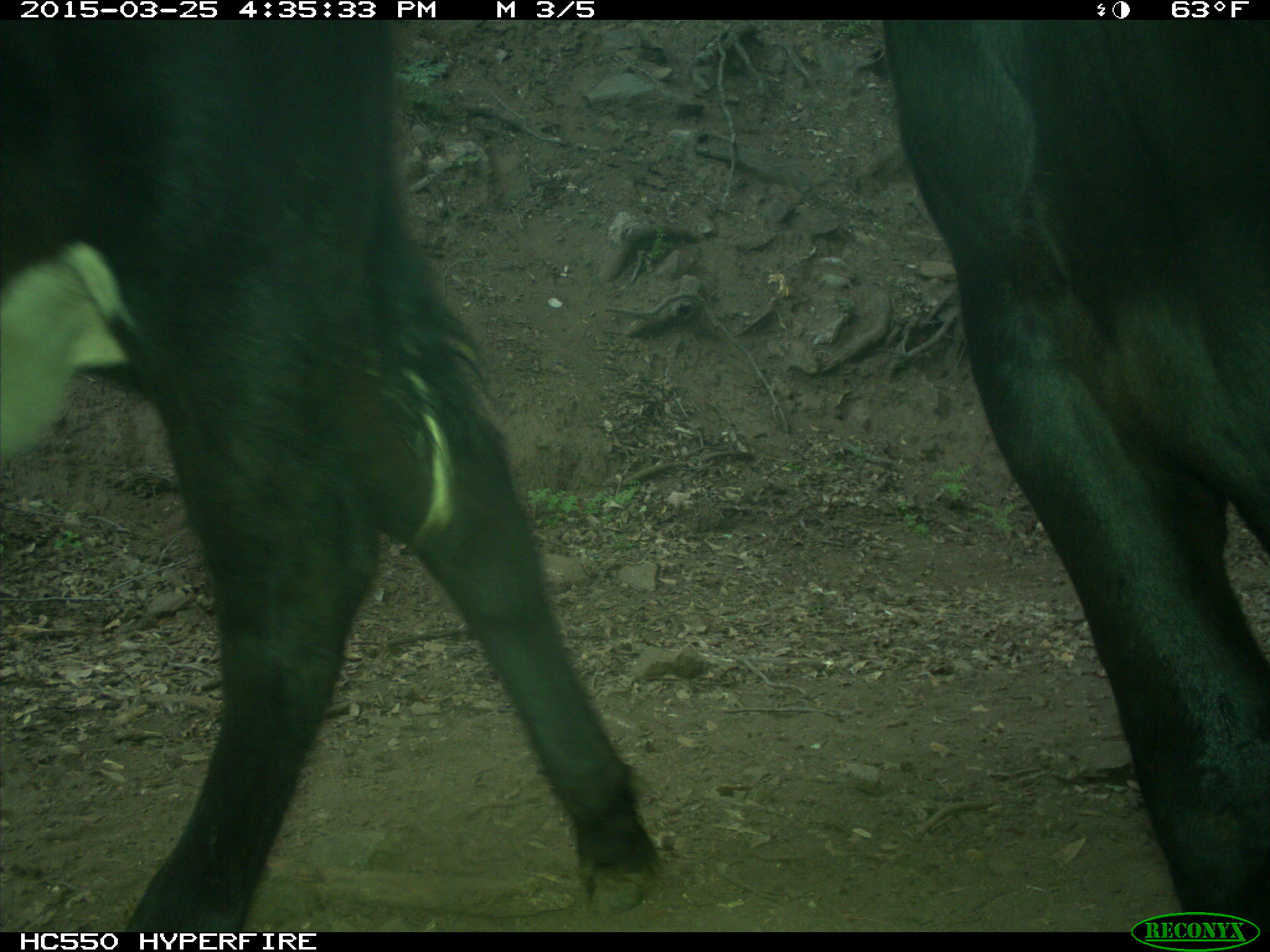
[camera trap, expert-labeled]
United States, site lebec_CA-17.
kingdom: Animalia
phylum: Chordata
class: Mammalia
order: Artiodactyla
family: Bovidae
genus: Bos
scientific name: Bos taurus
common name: domestic cow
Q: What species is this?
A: Bos taurus (domestic cow).